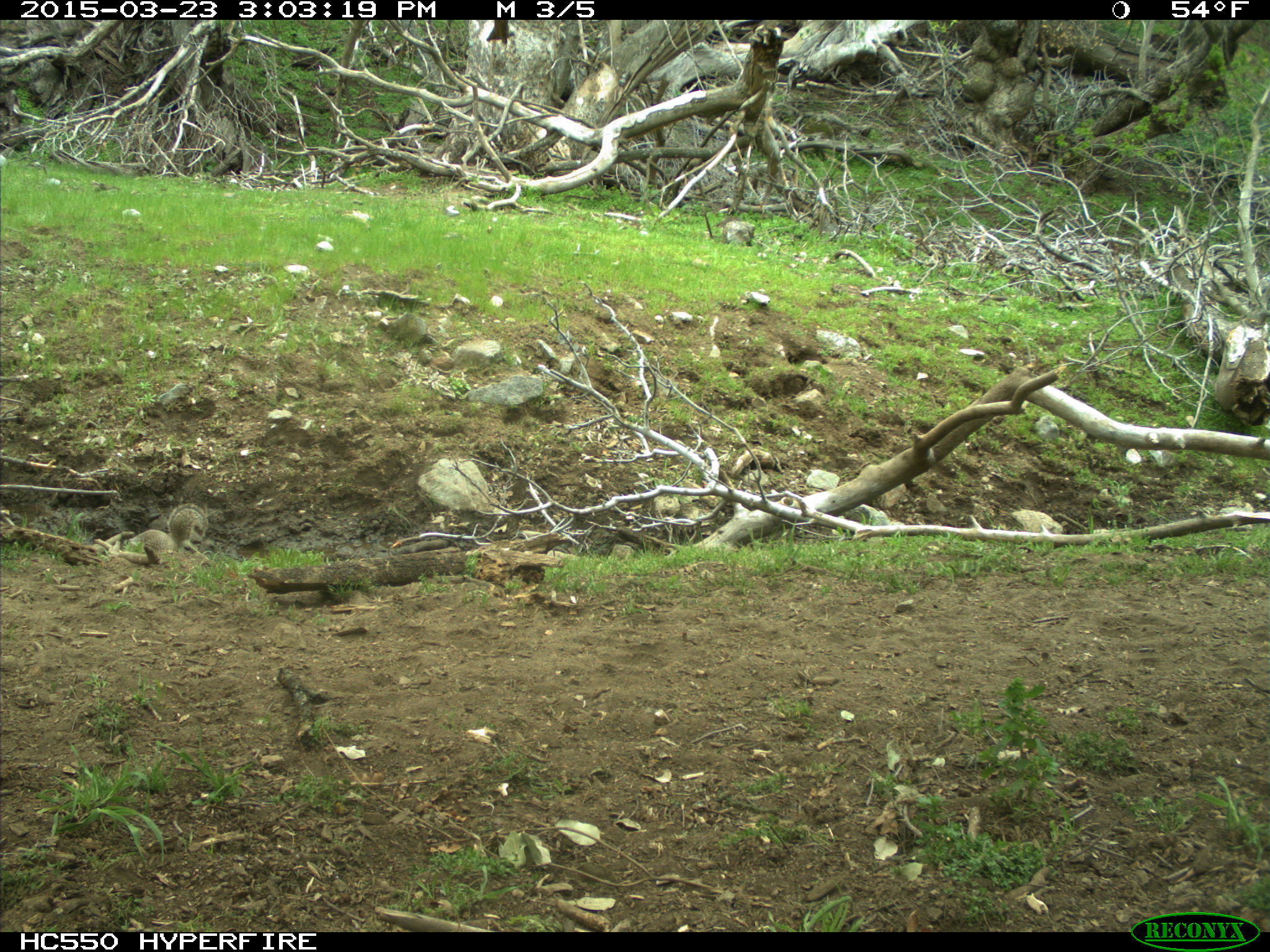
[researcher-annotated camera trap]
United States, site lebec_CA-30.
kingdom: Animalia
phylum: Chordata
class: Mammalia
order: Rodentia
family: Sciuridae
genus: Otospermophilus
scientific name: Otospermophilus beecheyi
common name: california ground squirrel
Otospermophilus beecheyi (california ground squirrel).